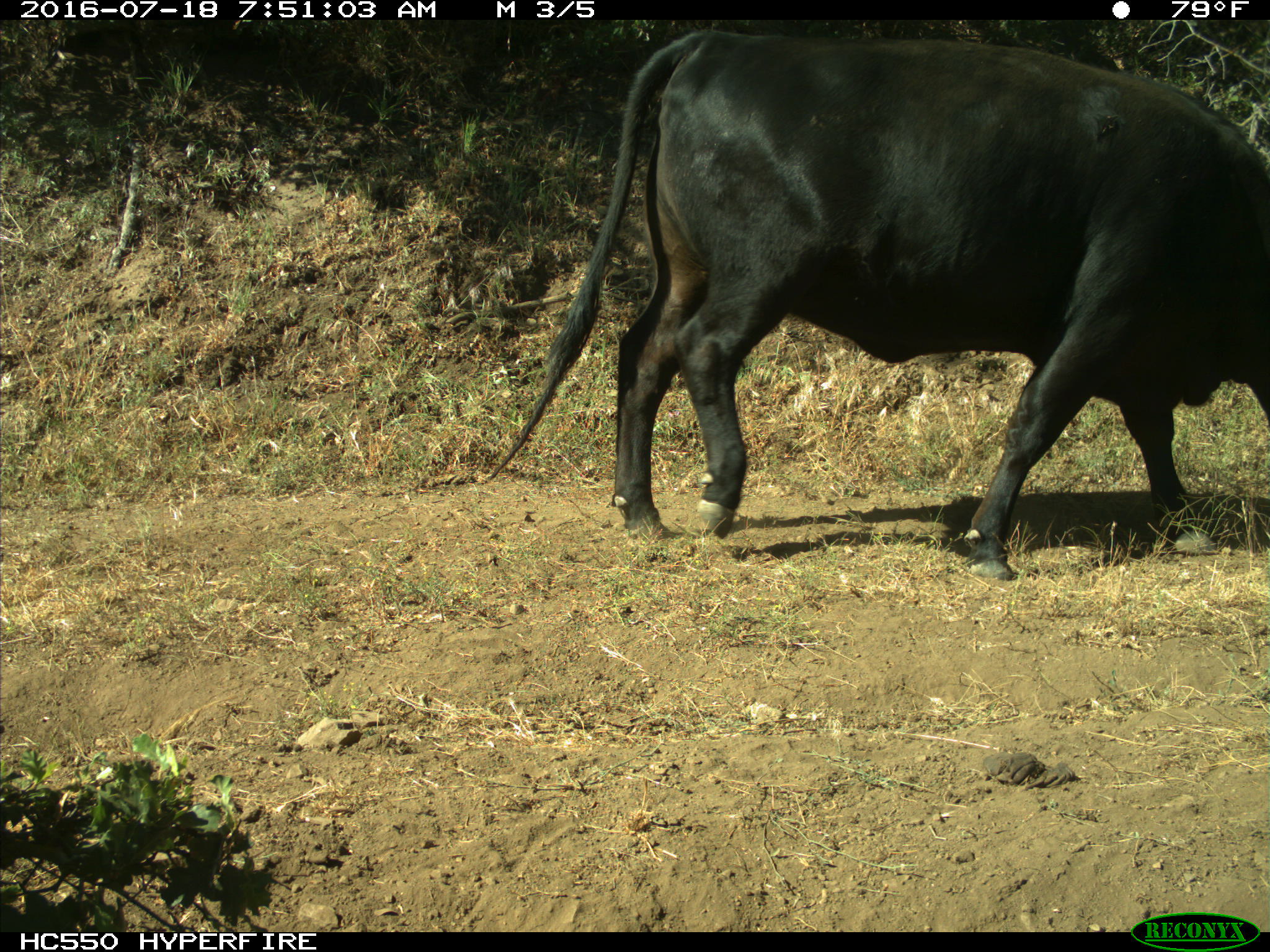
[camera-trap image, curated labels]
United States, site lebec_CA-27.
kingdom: Animalia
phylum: Chordata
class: Mammalia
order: Artiodactyla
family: Bovidae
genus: Bos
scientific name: Bos taurus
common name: domestic cow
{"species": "Bos taurus (domestic cow)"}